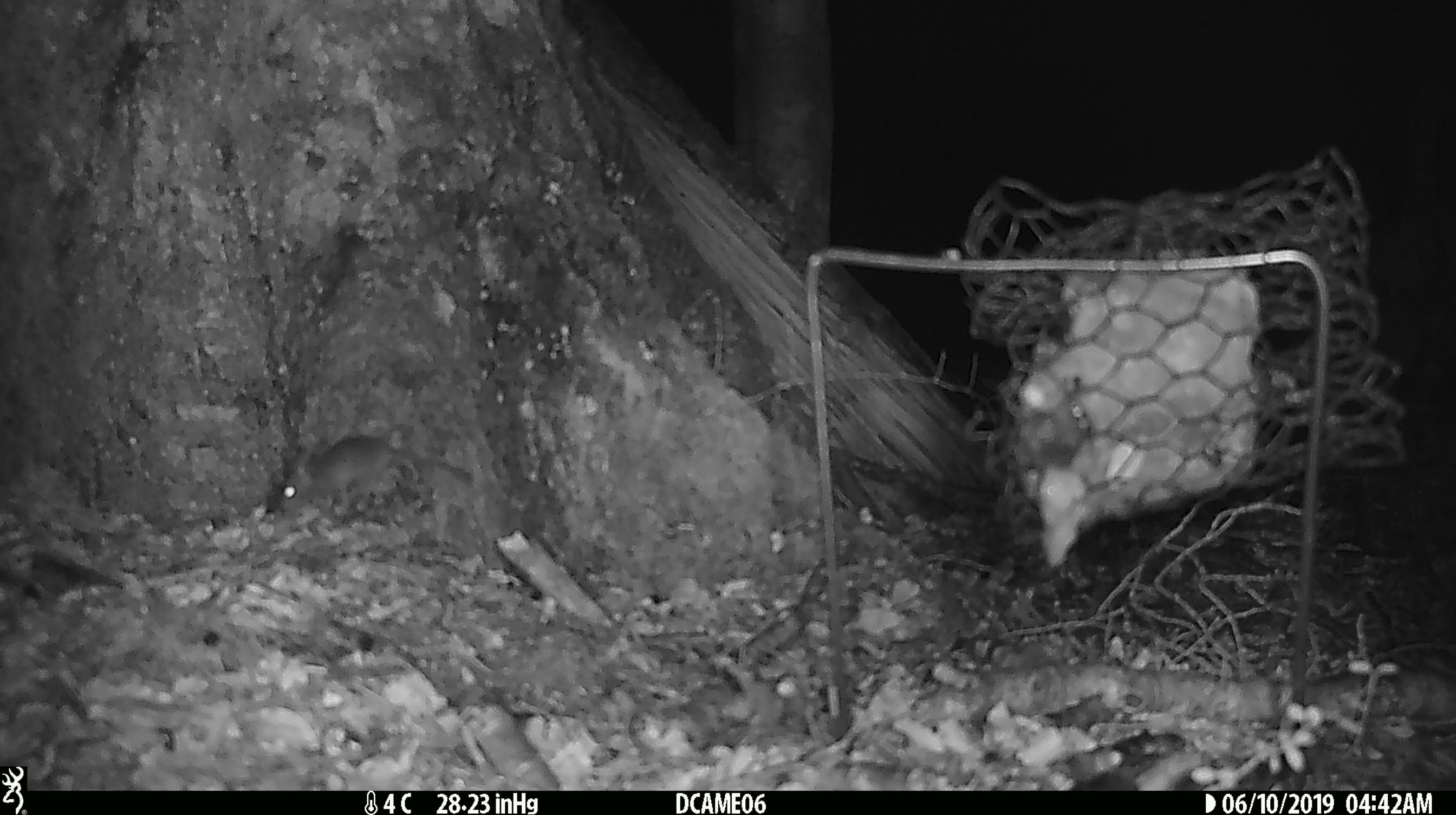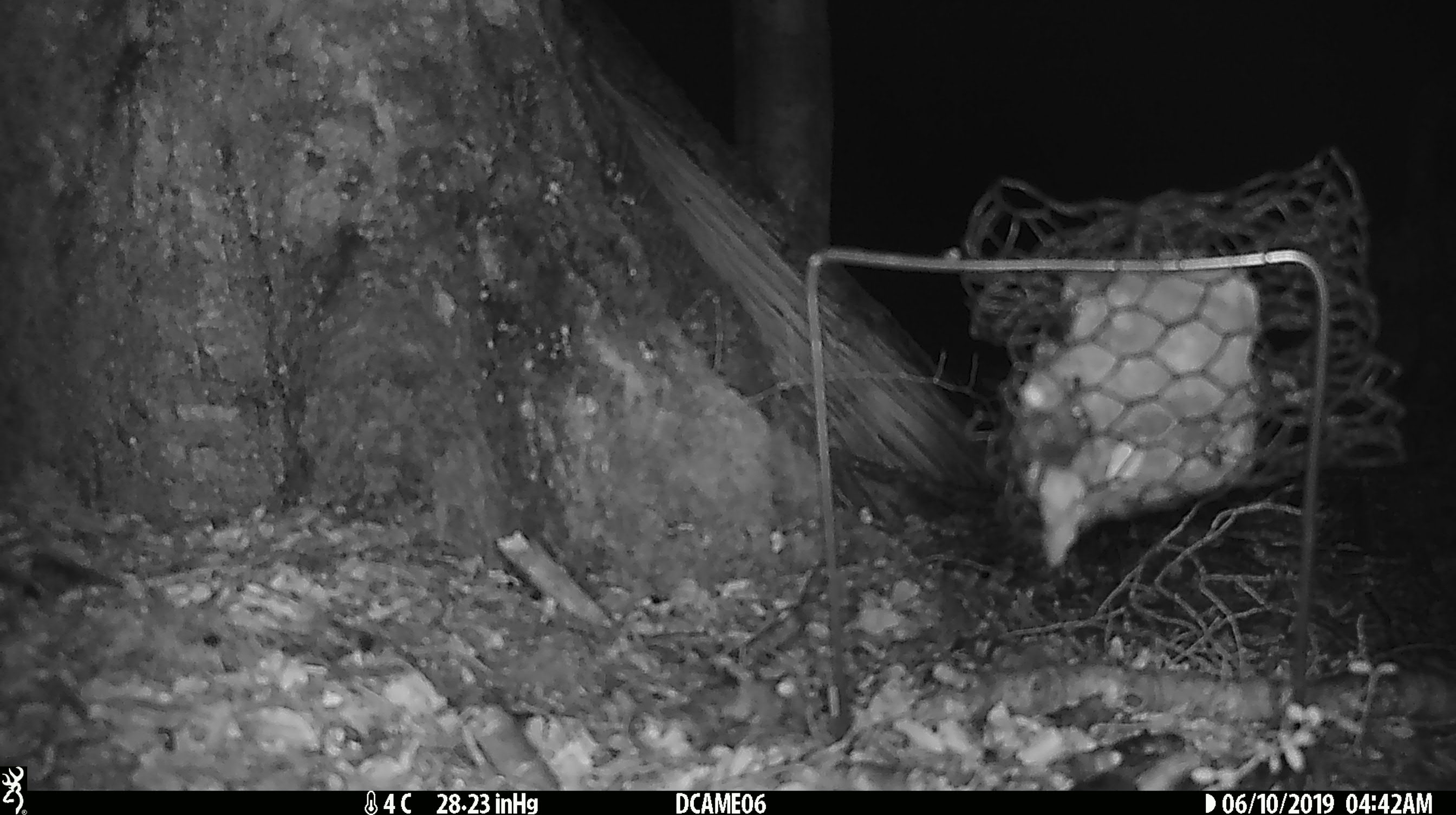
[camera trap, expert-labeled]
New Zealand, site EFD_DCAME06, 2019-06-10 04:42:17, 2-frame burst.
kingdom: Animalia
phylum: Chordata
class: Mammalia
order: Rodentia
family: Muridae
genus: Mus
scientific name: Mus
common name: mouse